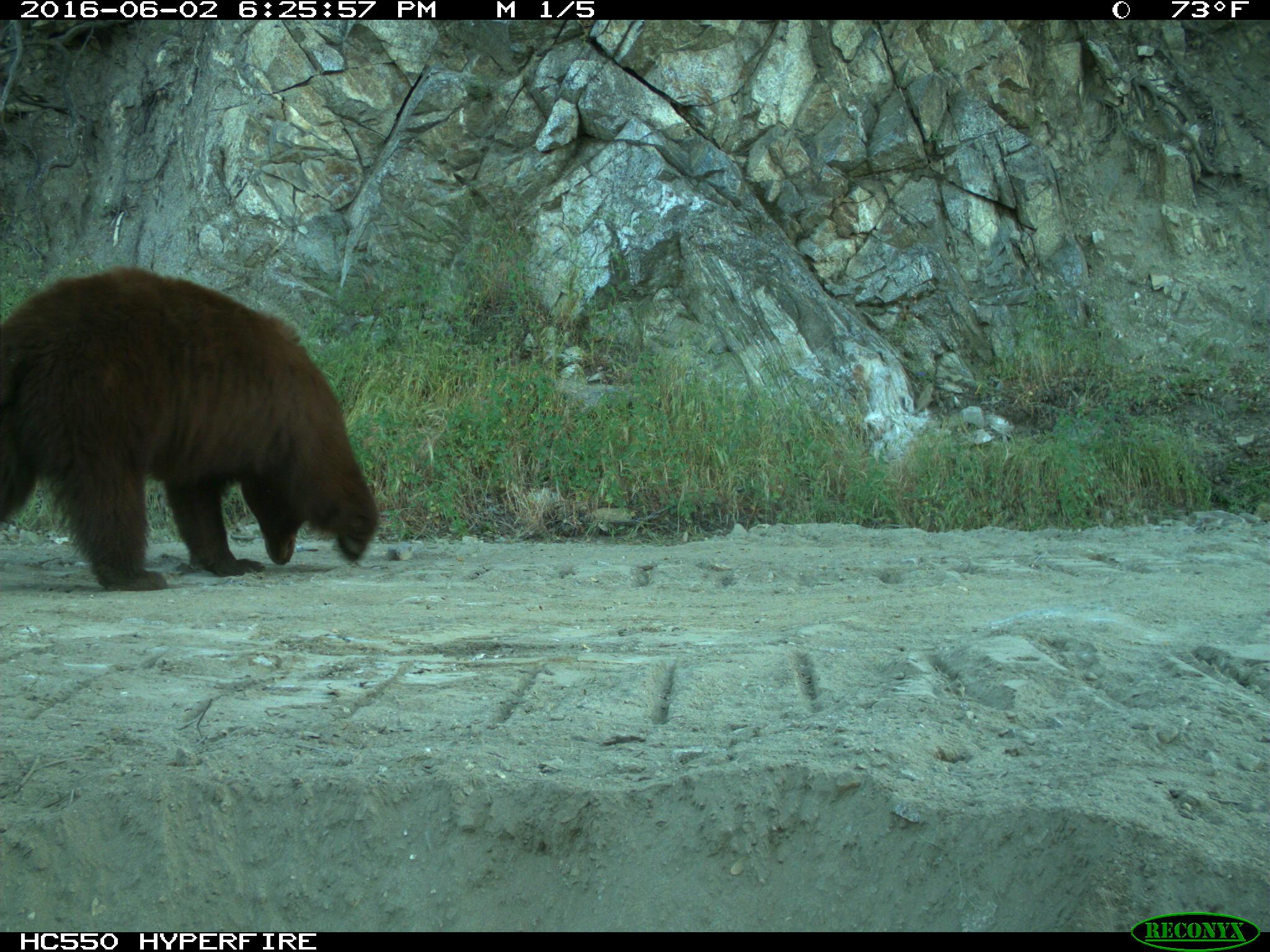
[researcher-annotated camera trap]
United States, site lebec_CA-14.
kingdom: Animalia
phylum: Chordata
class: Mammalia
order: Carnivora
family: Ursidae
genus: Ursus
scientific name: Ursus americanus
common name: american black bear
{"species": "Ursus americanus (american black bear)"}